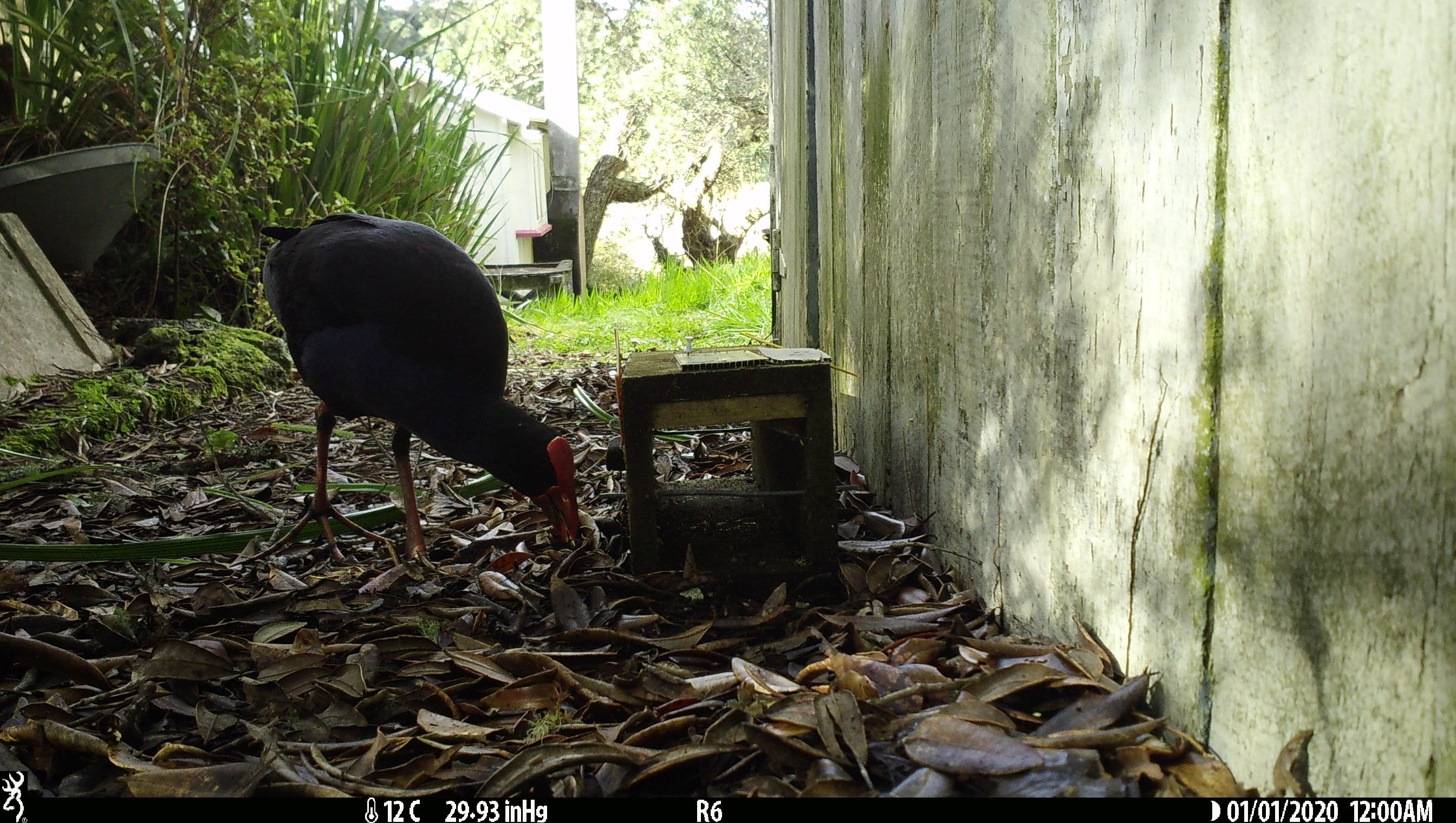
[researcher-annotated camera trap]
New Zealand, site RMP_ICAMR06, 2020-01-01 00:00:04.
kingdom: Animalia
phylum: Chordata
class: Aves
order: Gruiformes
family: Rallidae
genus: Porphyrio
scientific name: Porphyrio melanotus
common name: australasian swamphen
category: pukeko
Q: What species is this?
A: Pukeko (australasian swamphen) (Porphyrio melanotus).